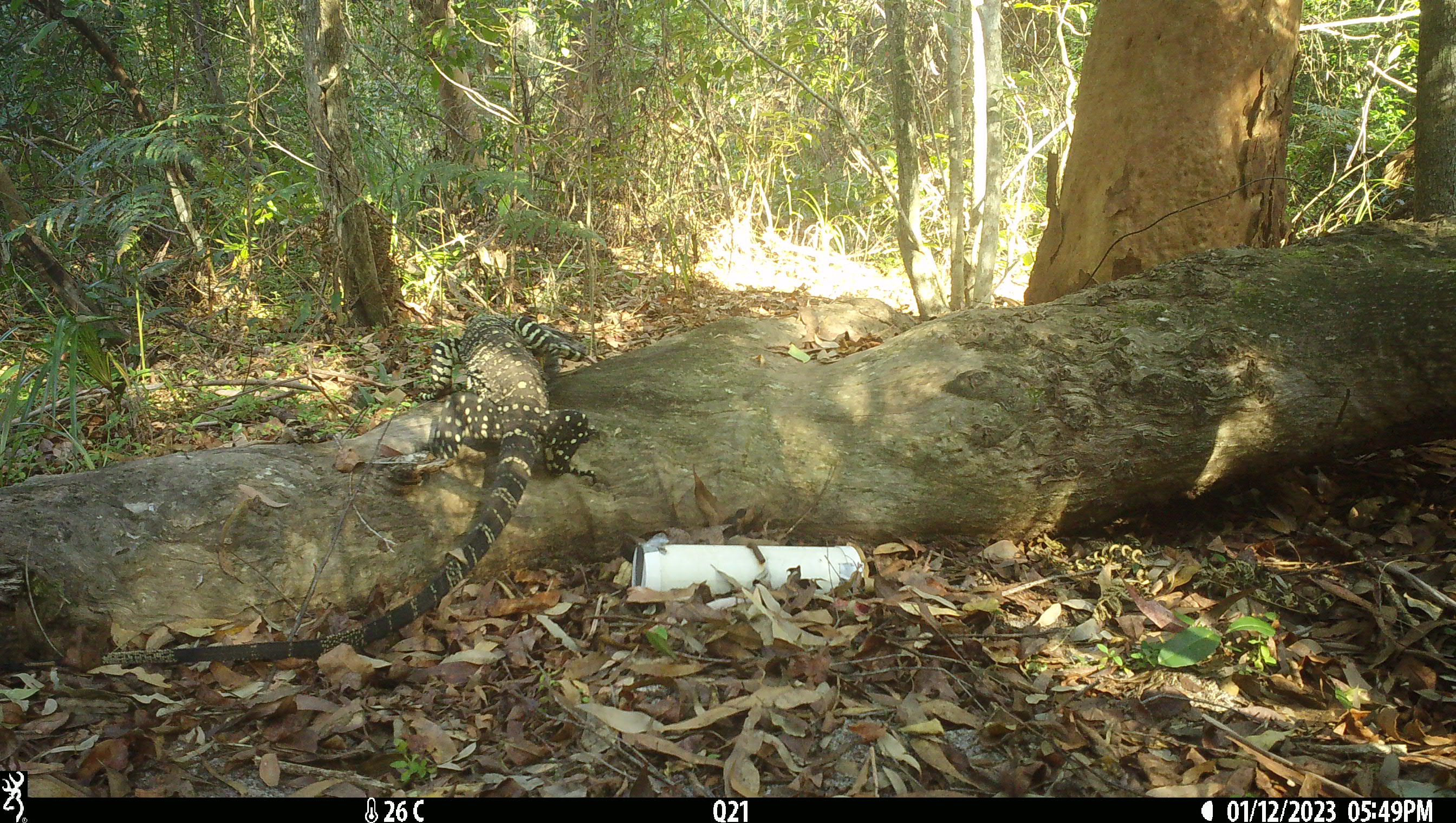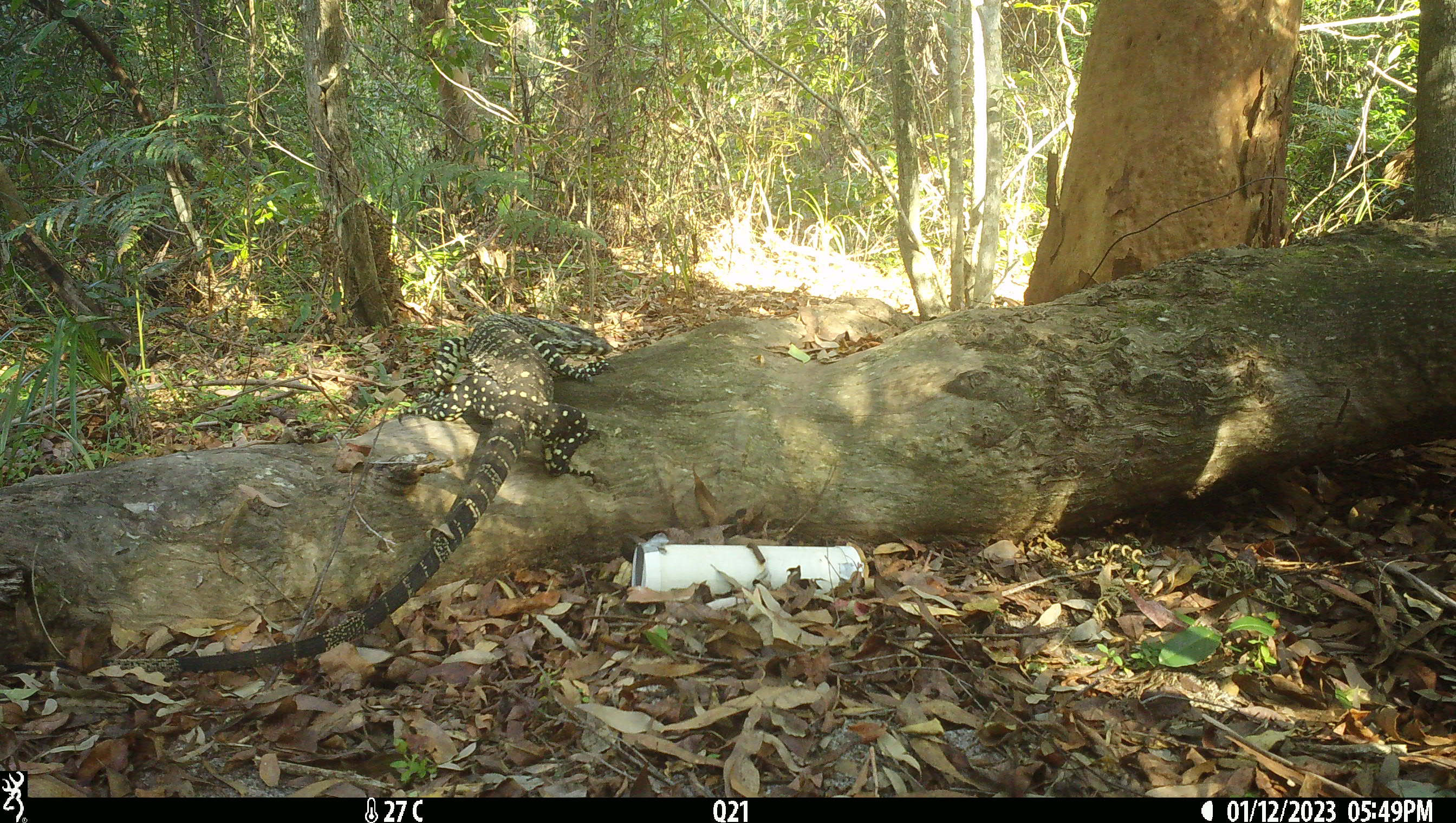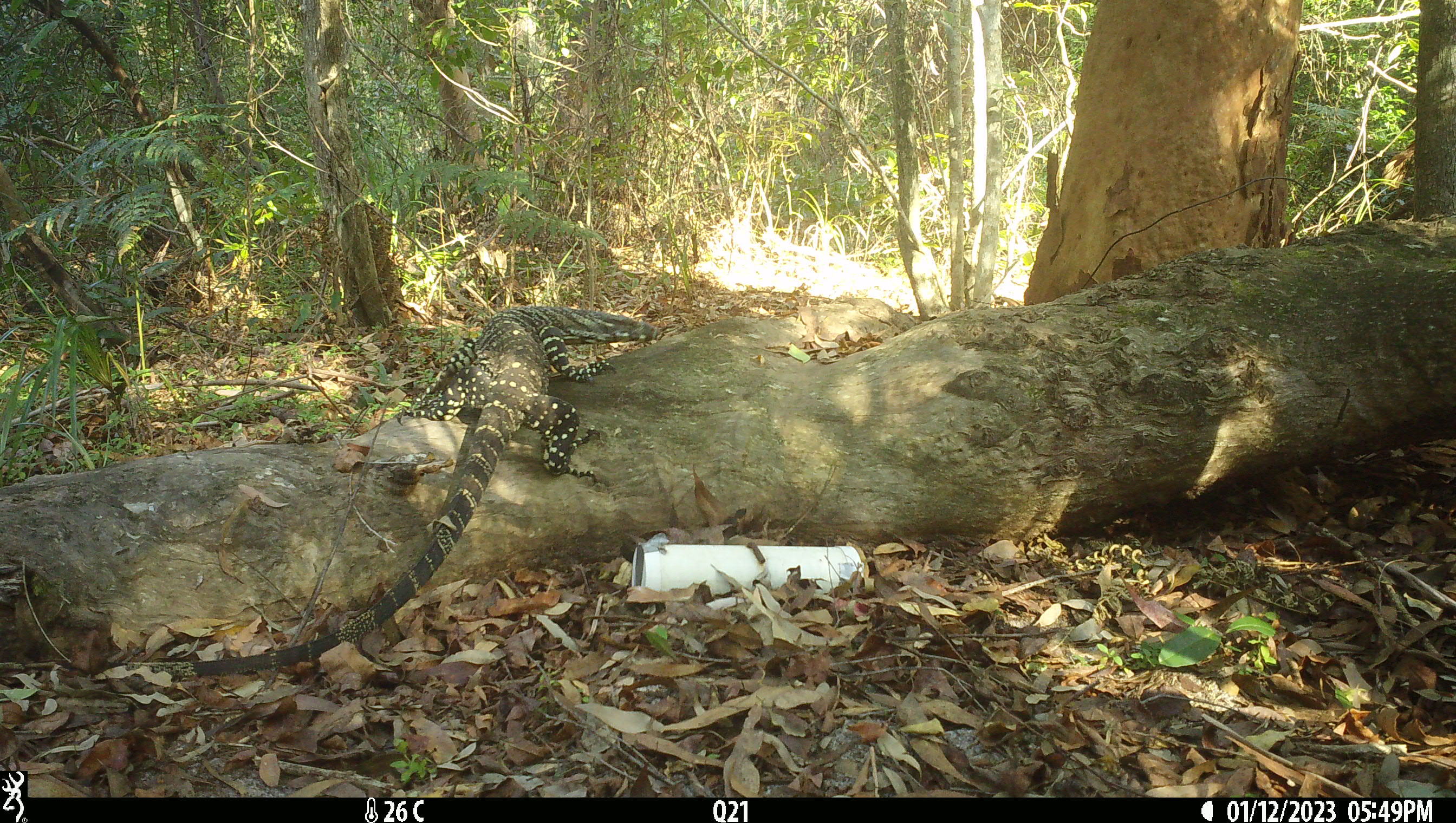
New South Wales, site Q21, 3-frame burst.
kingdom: Animalia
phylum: Chordata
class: Reptilia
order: Squamata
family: Varanidae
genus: Varanus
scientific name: Varanus varius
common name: lace monitor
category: goanna